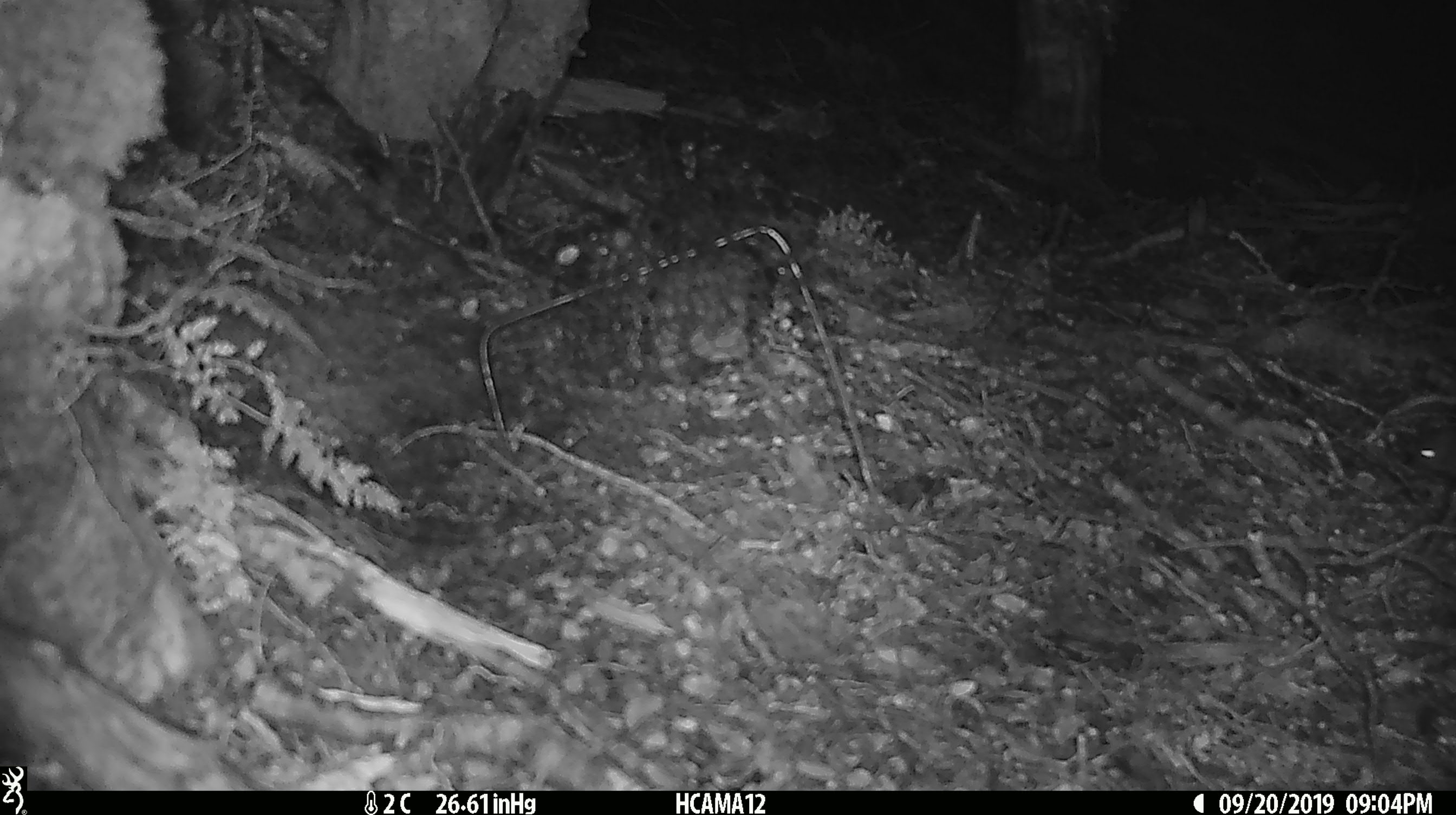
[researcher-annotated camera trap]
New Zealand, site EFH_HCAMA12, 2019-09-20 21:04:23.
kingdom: Animalia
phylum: Chordata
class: Mammalia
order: Rodentia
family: Muridae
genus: Mus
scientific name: Mus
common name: mouse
Mouse (Mus).